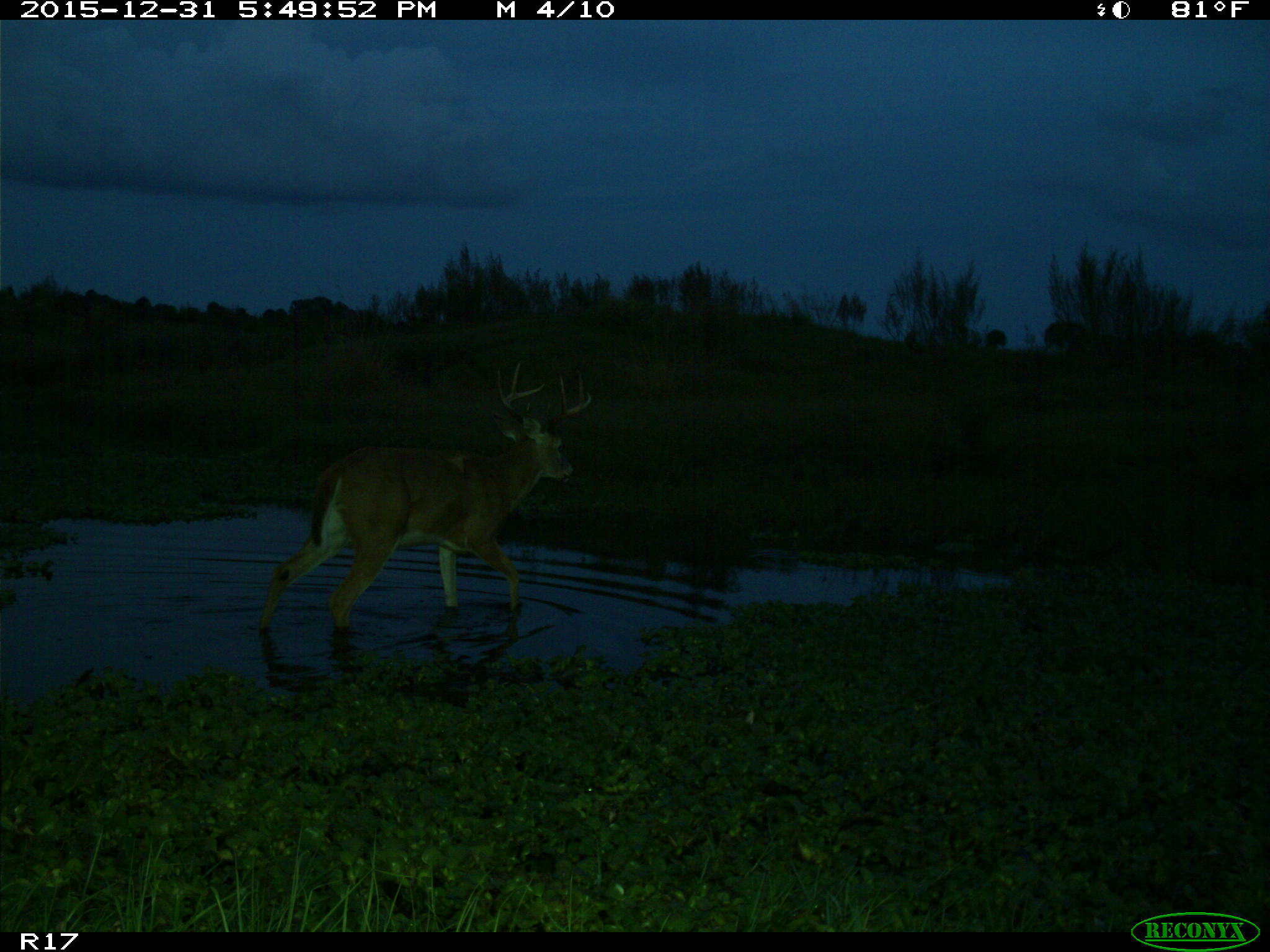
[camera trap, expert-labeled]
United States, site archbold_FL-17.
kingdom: Animalia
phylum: Chordata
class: Mammalia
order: Artiodactyla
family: Cervidae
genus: Odocoileus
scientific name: Odocoileus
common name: deer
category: unidentified deer